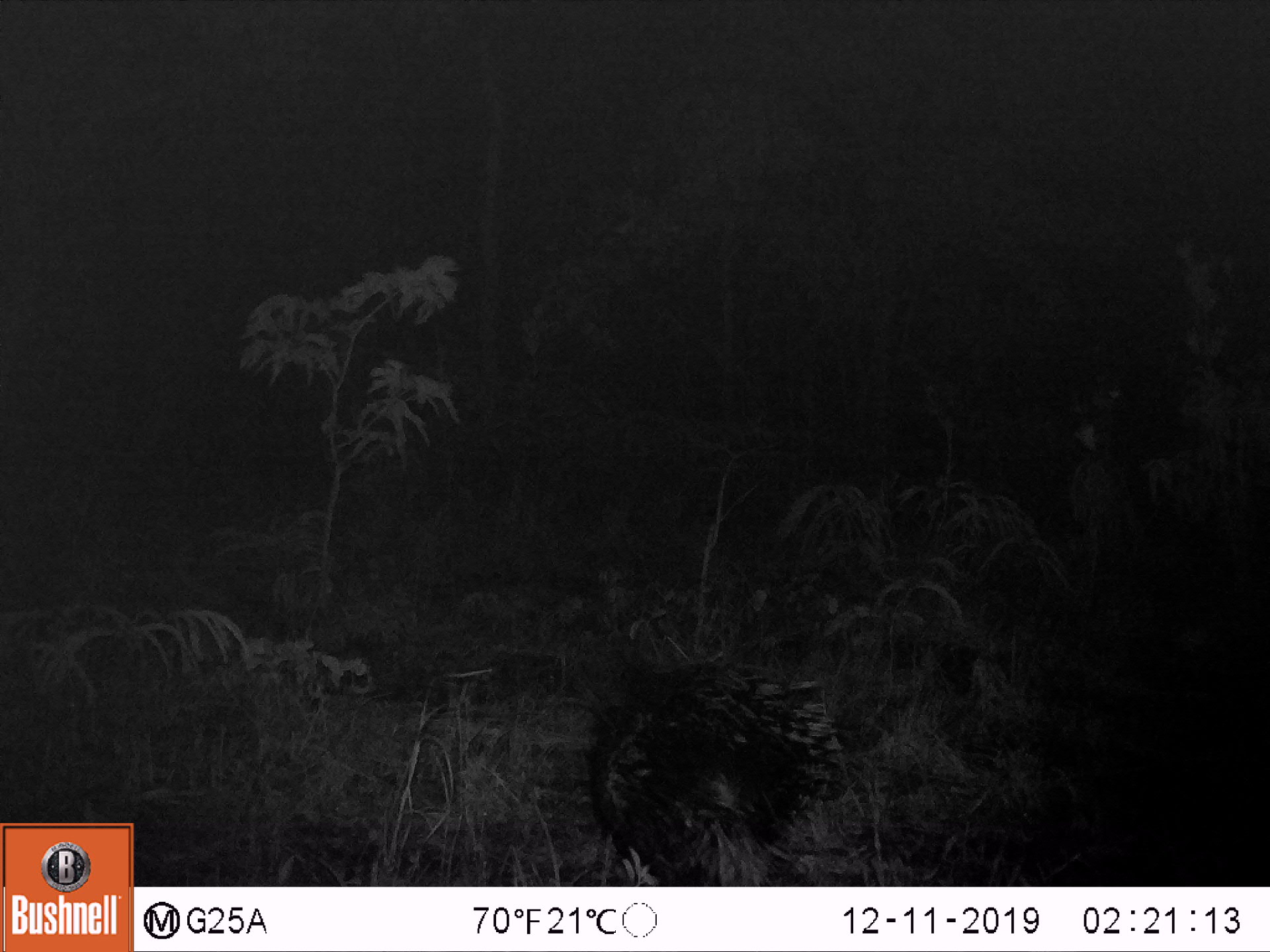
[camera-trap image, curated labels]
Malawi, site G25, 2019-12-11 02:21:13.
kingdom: Animalia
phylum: Chordata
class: Mammalia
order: Rodentia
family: Hystricidae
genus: Hystrix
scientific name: Hystrix africaeaustralis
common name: cape porcupine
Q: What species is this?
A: Cape porcupine (Hystrix africaeaustralis).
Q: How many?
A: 1.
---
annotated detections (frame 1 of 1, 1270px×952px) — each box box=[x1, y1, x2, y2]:
cape porcupine: box=[576, 640, 869, 884]